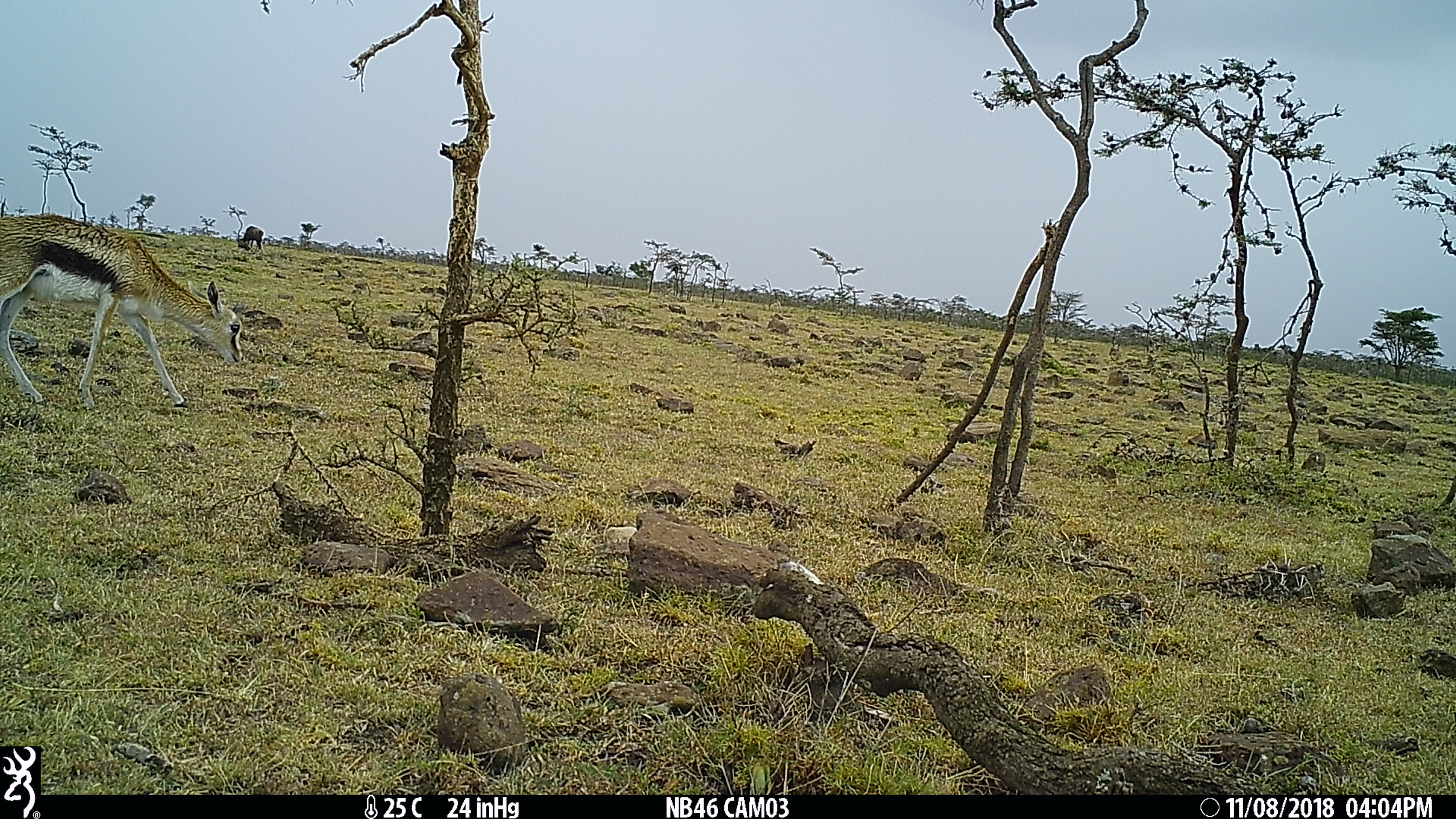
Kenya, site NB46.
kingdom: Animalia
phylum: Chordata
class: Mammalia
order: Artiodactyla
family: Bovidae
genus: Eudorcas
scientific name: Eudorcas thomsonii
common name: thomon's gazelle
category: gazelle thomsons